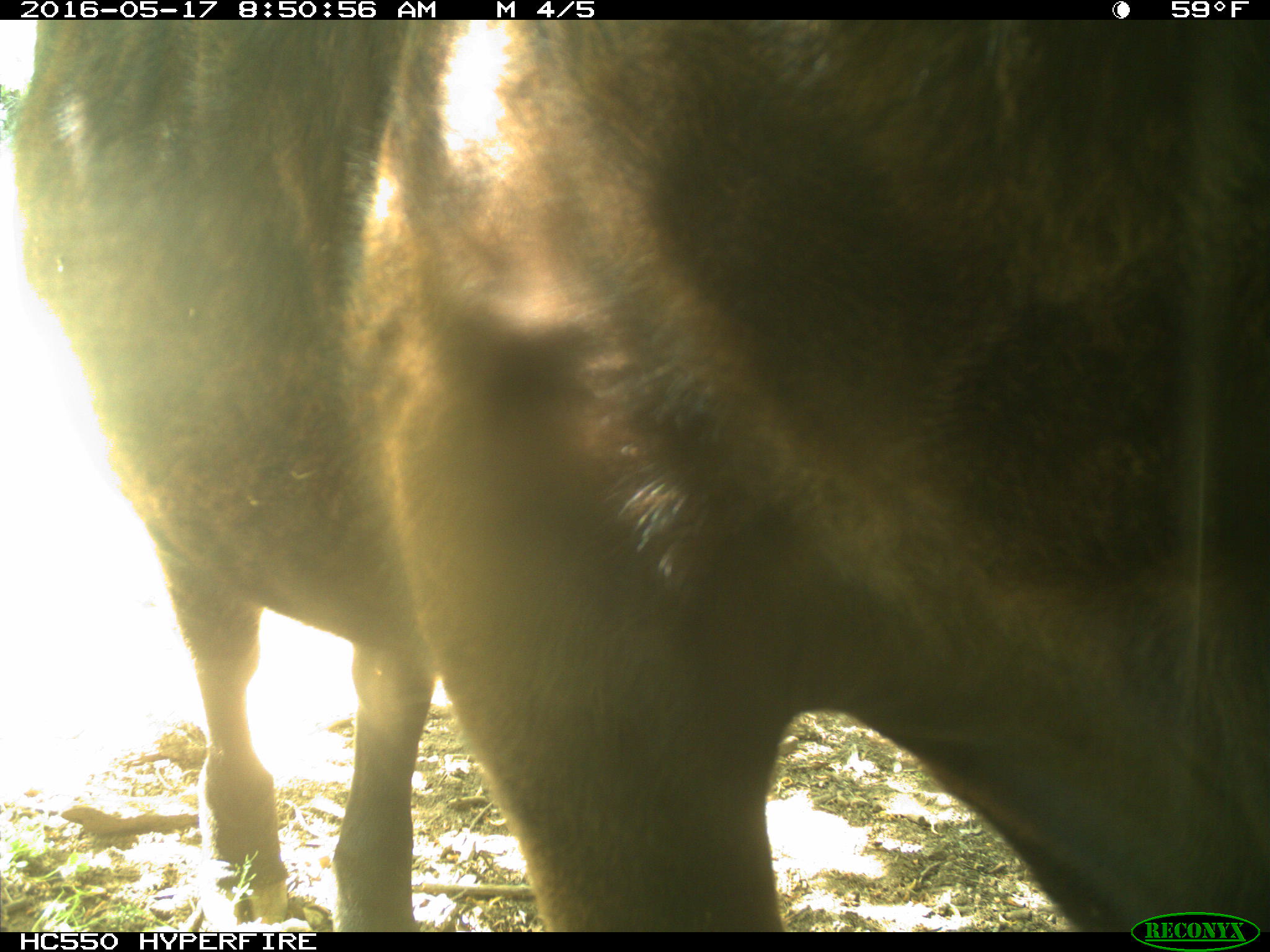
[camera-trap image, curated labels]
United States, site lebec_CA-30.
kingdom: Animalia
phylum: Chordata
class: Mammalia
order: Artiodactyla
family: Bovidae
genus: Bos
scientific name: Bos taurus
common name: domestic cow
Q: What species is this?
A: Bos taurus (domestic cow).